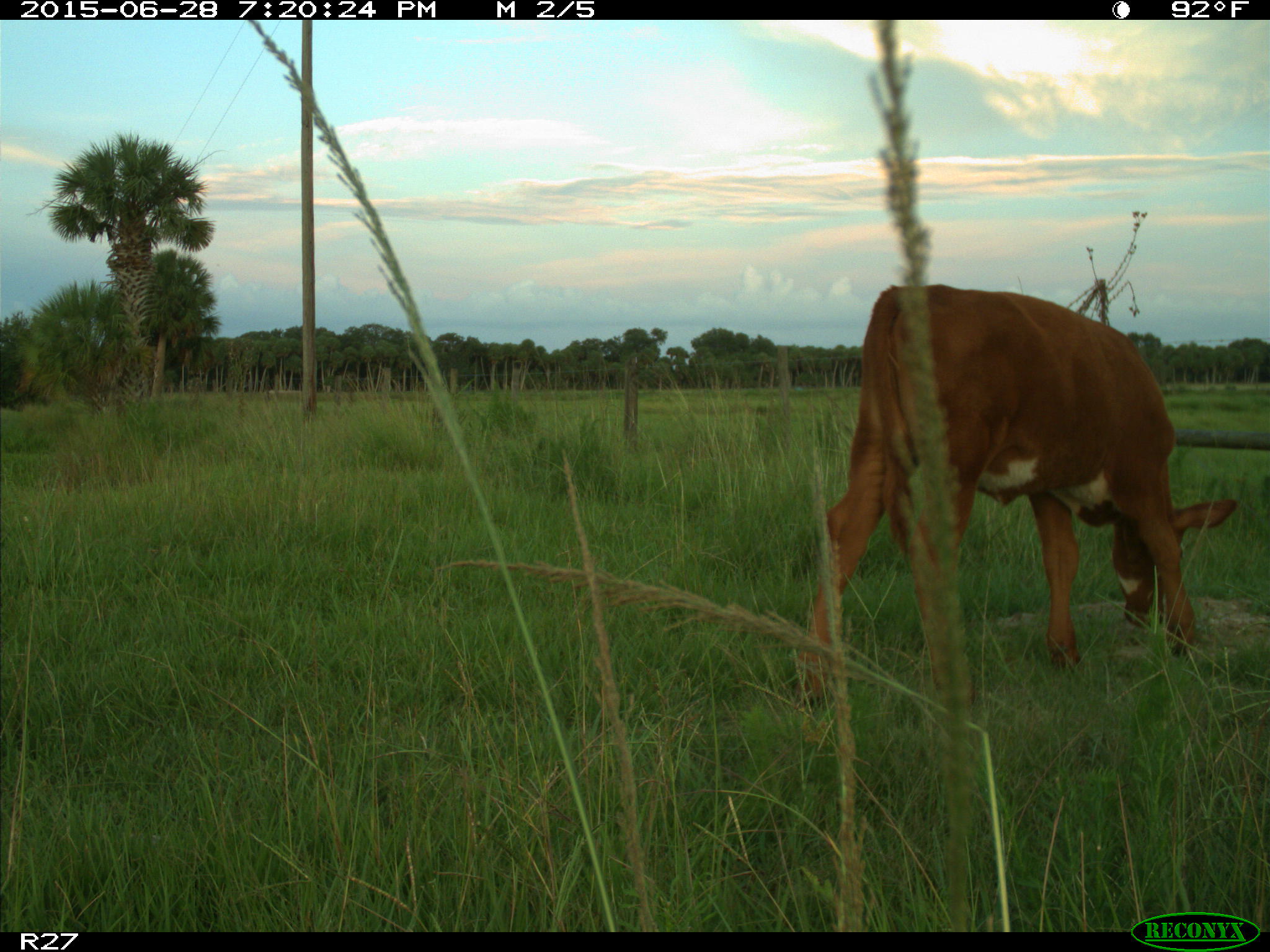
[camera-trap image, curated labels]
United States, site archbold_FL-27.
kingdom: Animalia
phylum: Chordata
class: Mammalia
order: Artiodactyla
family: Bovidae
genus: Bos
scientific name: Bos taurus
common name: domestic cow